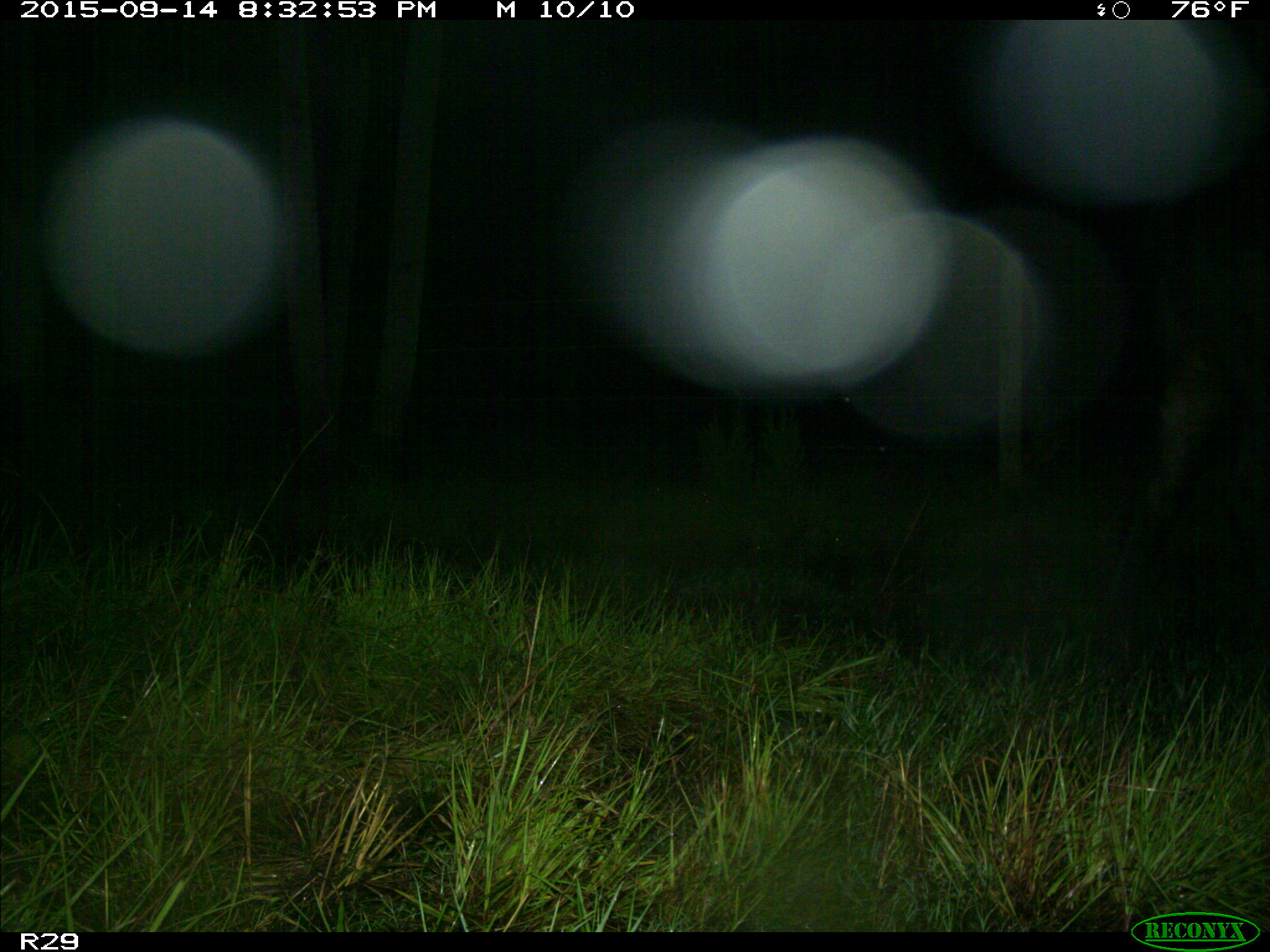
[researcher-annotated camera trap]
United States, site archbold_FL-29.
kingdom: Animalia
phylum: Chordata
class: Mammalia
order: Artiodactyla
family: Bovidae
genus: Bos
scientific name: Bos taurus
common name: domestic cow